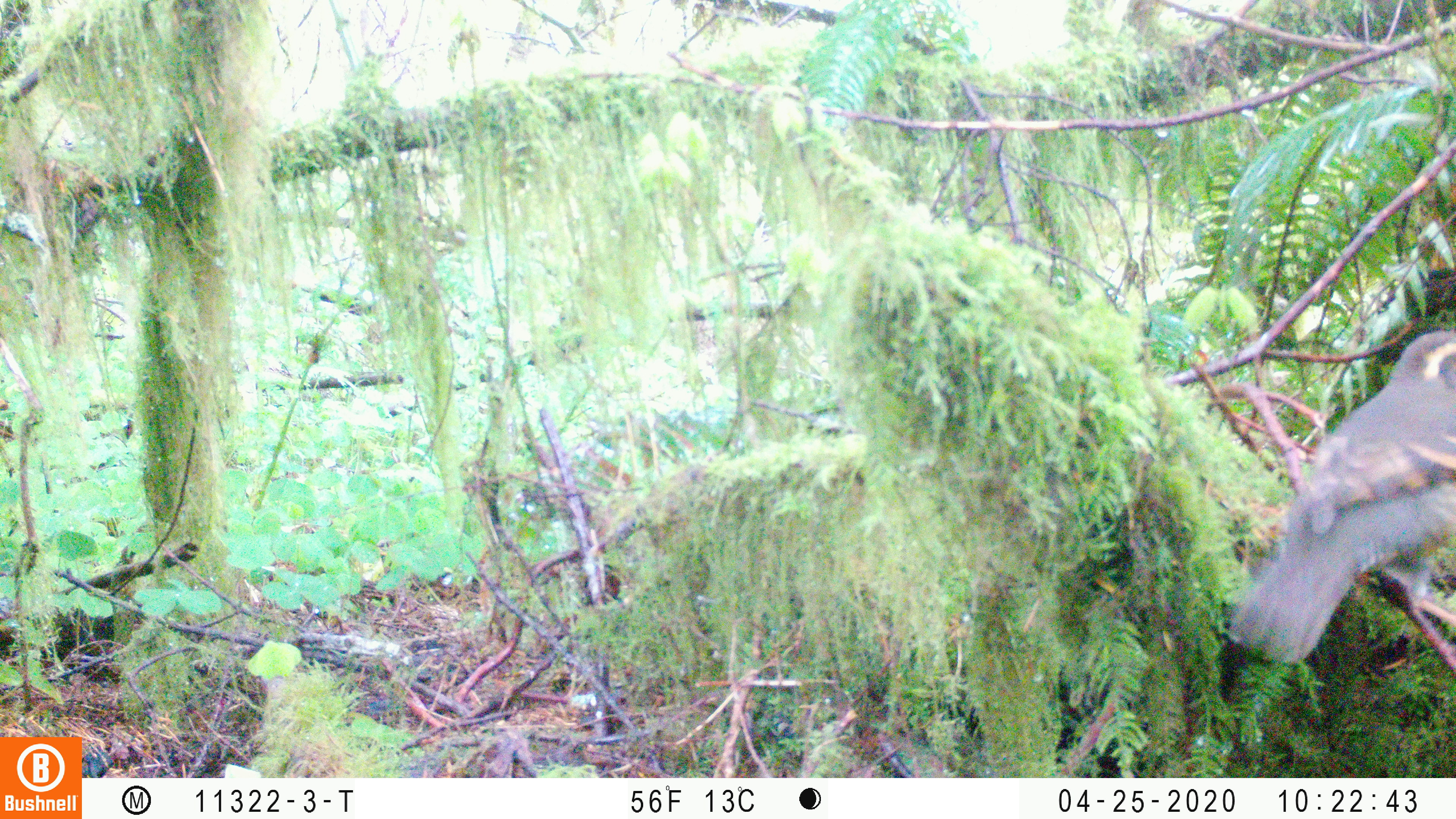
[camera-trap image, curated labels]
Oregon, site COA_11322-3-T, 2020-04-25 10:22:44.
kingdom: Animalia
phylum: Chordata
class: Aves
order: Passeriformes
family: Turdidae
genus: Ixoreus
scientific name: Ixoreus naevius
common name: varied thrush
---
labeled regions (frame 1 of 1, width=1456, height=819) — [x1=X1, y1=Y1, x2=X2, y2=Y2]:
varied thrush: [x1=1227, y1=335, x2=1451, y2=659]